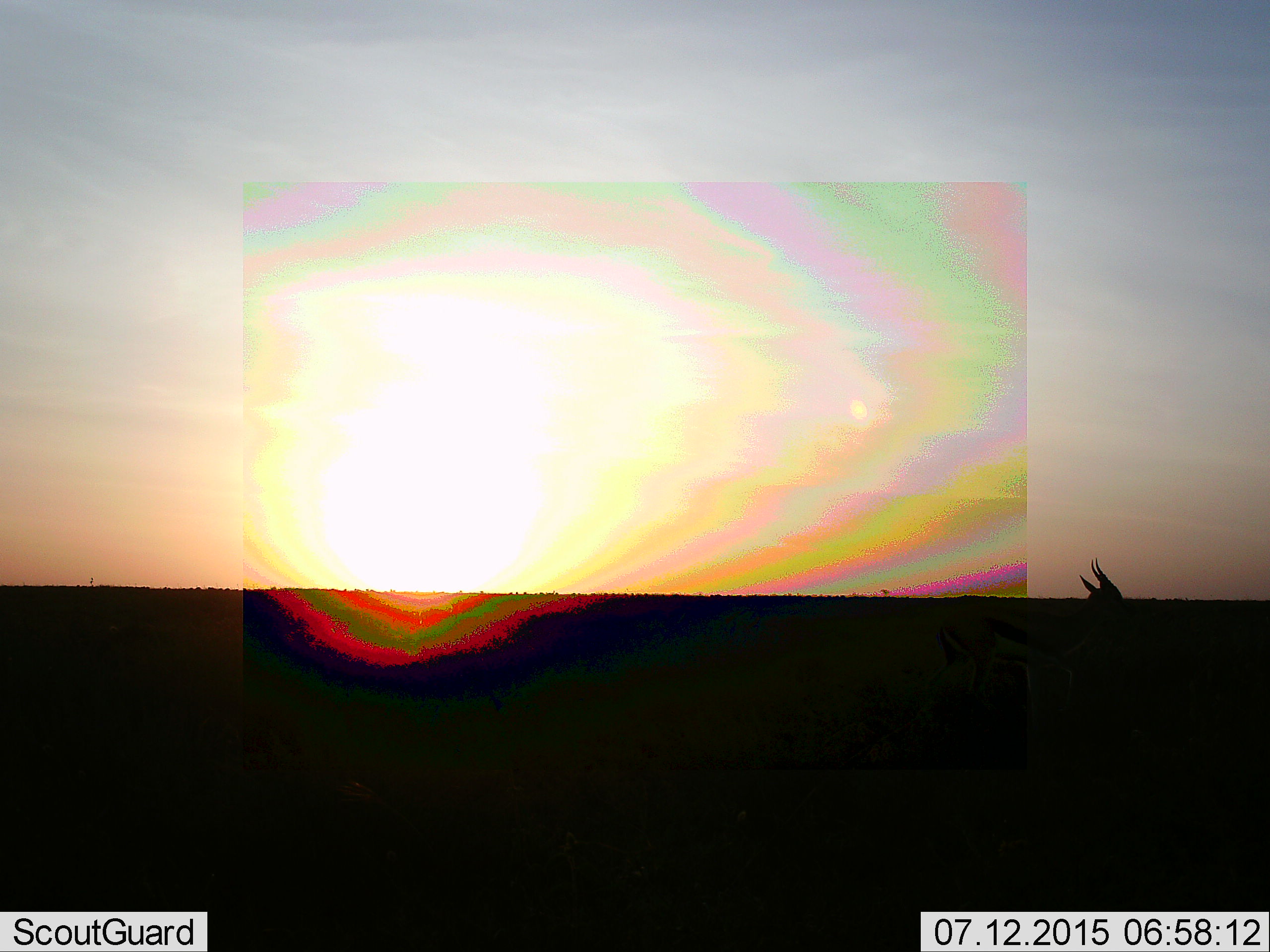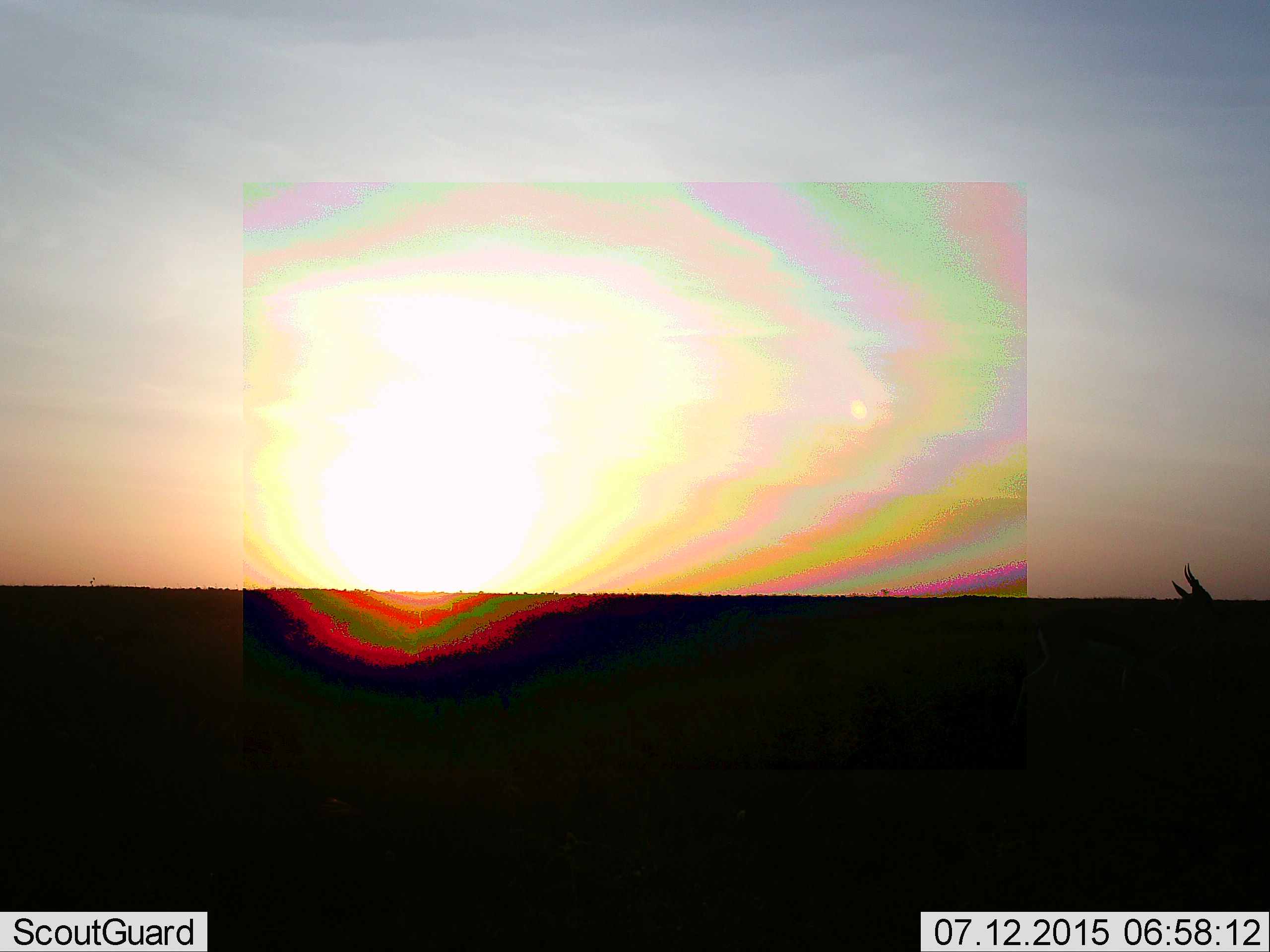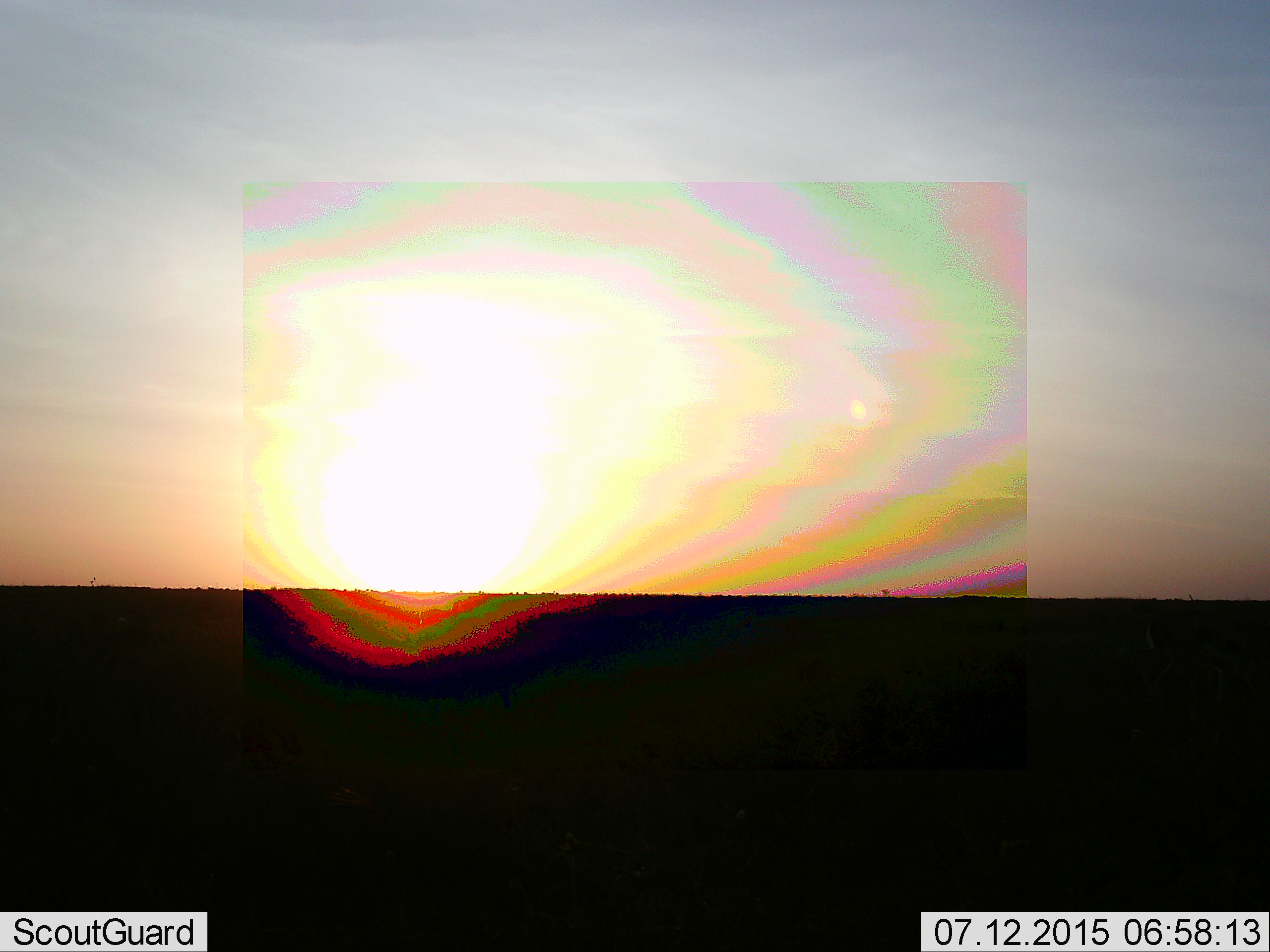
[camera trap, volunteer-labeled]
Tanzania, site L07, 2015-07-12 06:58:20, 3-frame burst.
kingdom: Animalia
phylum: Chordata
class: Mammalia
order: Artiodactyla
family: Bovidae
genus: Eudorcas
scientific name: Eudorcas thomsonii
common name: thomson's gazelle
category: gazellethomsons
Gazellethomsons (thomson's gazelle) (Eudorcas thomsonii), count 1. Behavior (volunteer vote fractions): standing 50%, resting 0%, moving 50%, interacting 0%. Young present (vote fraction): 0%. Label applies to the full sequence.